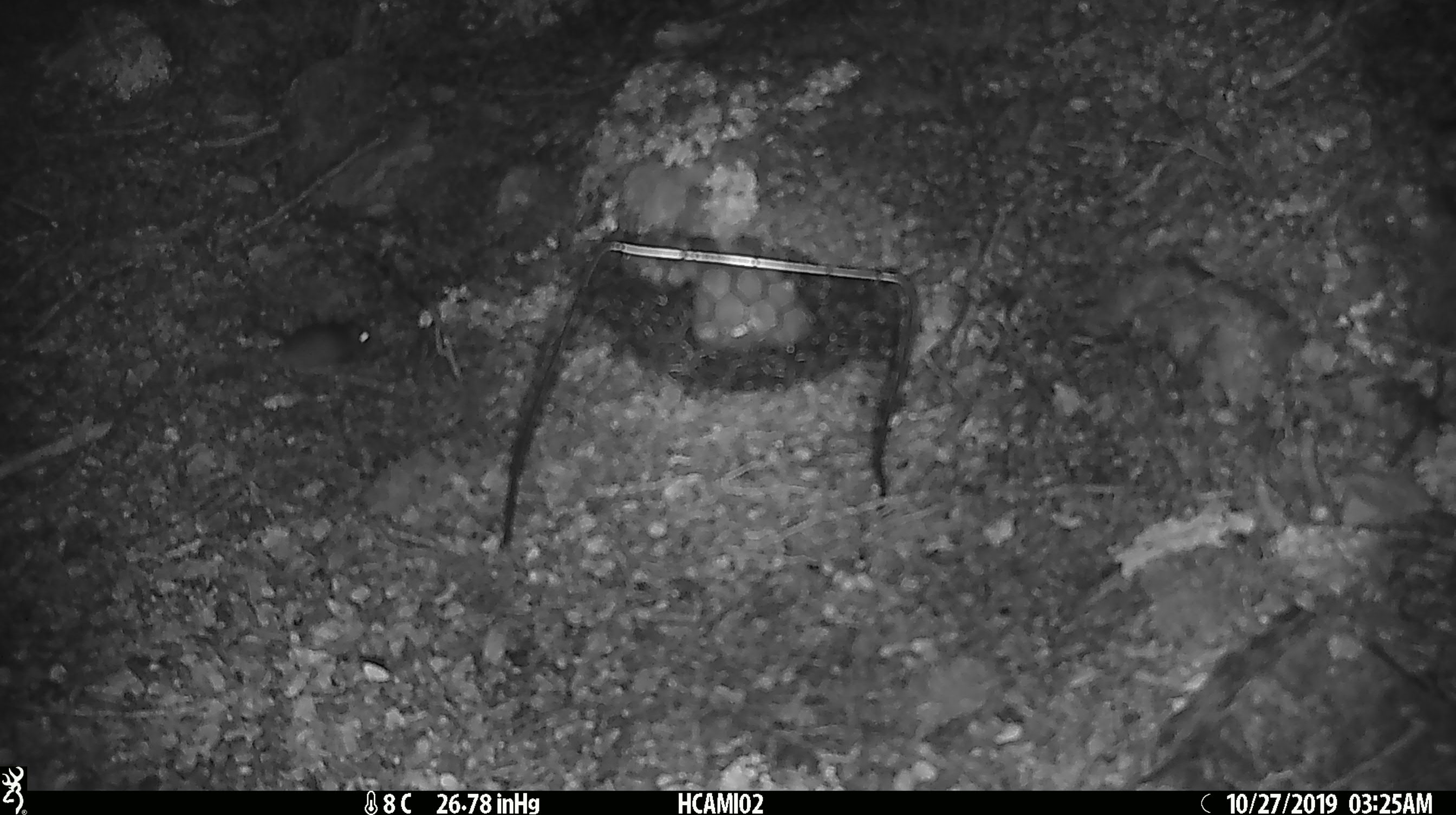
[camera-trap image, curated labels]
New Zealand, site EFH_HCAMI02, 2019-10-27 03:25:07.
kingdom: Animalia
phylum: Chordata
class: Mammalia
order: Rodentia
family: Muridae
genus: Mus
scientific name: Mus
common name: mouse